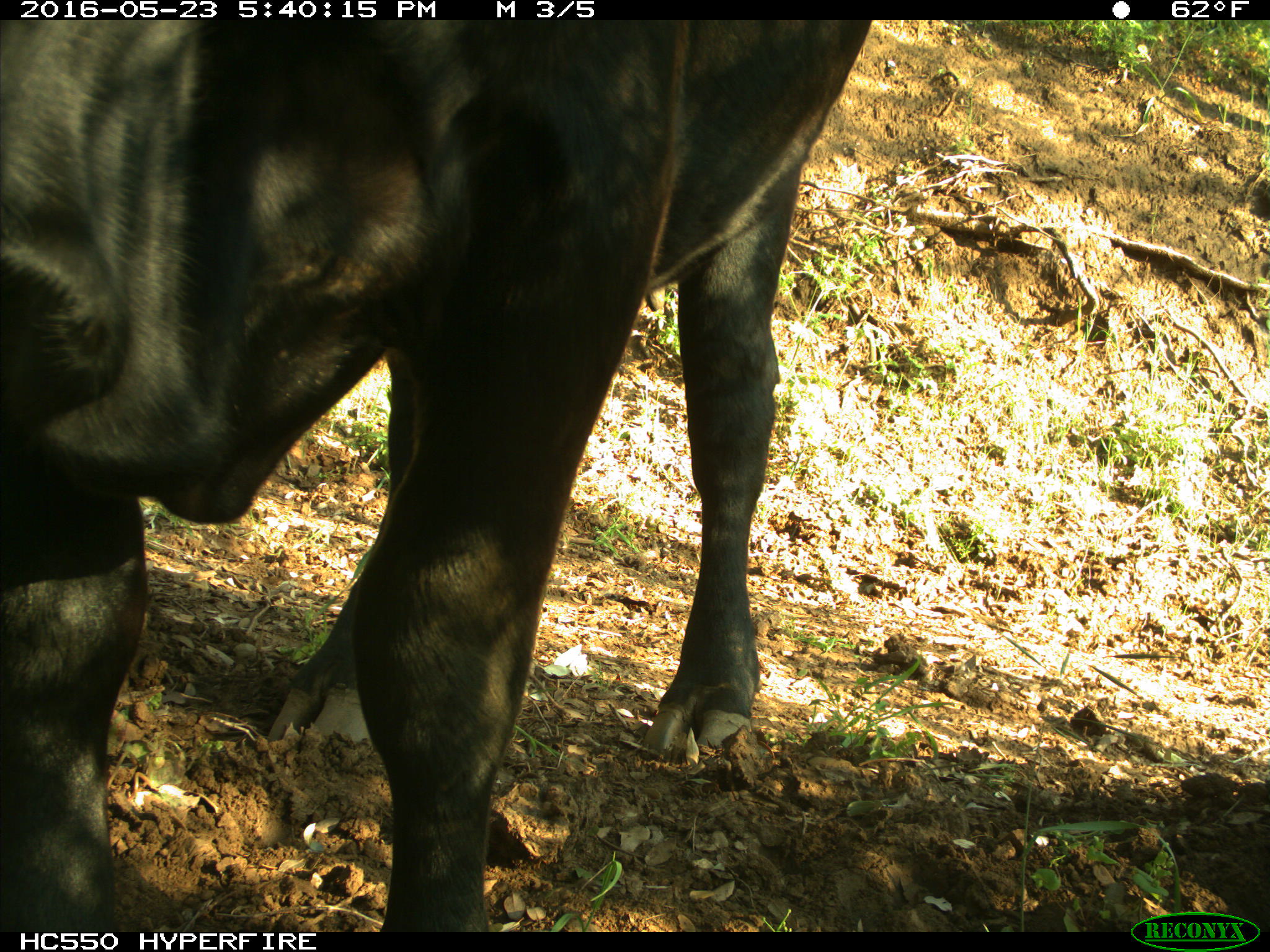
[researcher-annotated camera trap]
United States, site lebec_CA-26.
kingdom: Animalia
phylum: Chordata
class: Mammalia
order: Artiodactyla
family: Bovidae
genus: Bos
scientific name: Bos taurus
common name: domestic cow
Bos taurus (domestic cow).